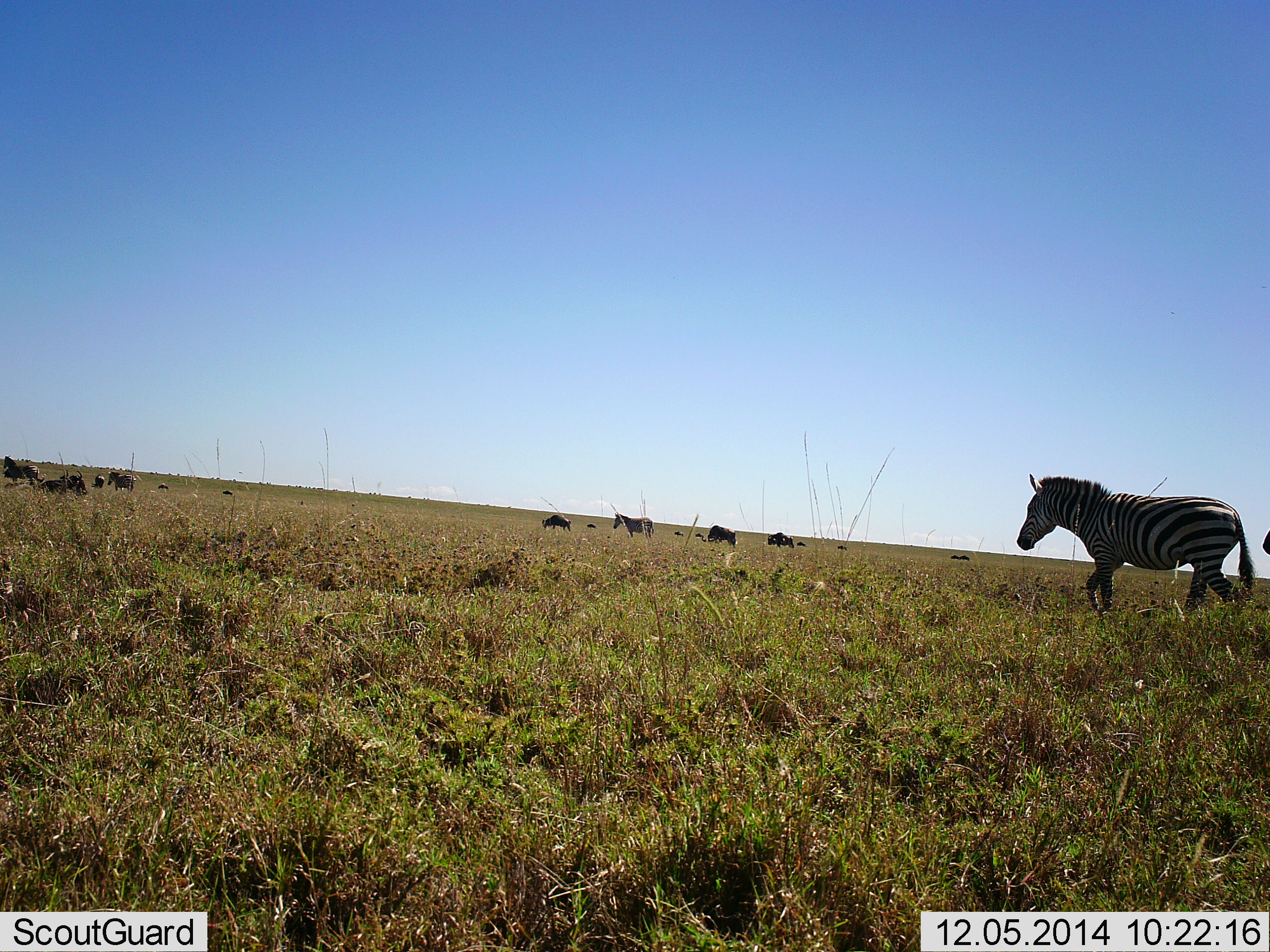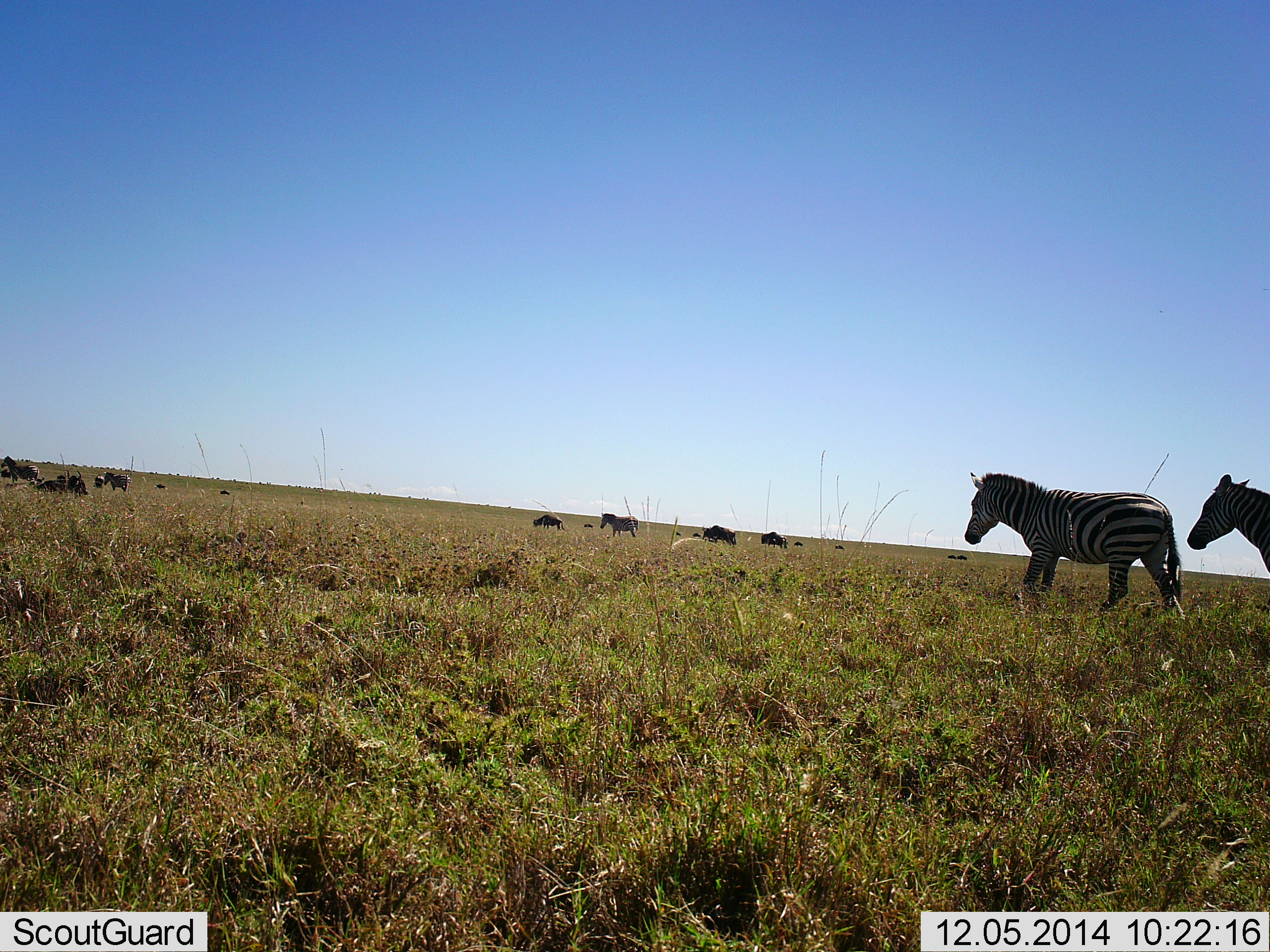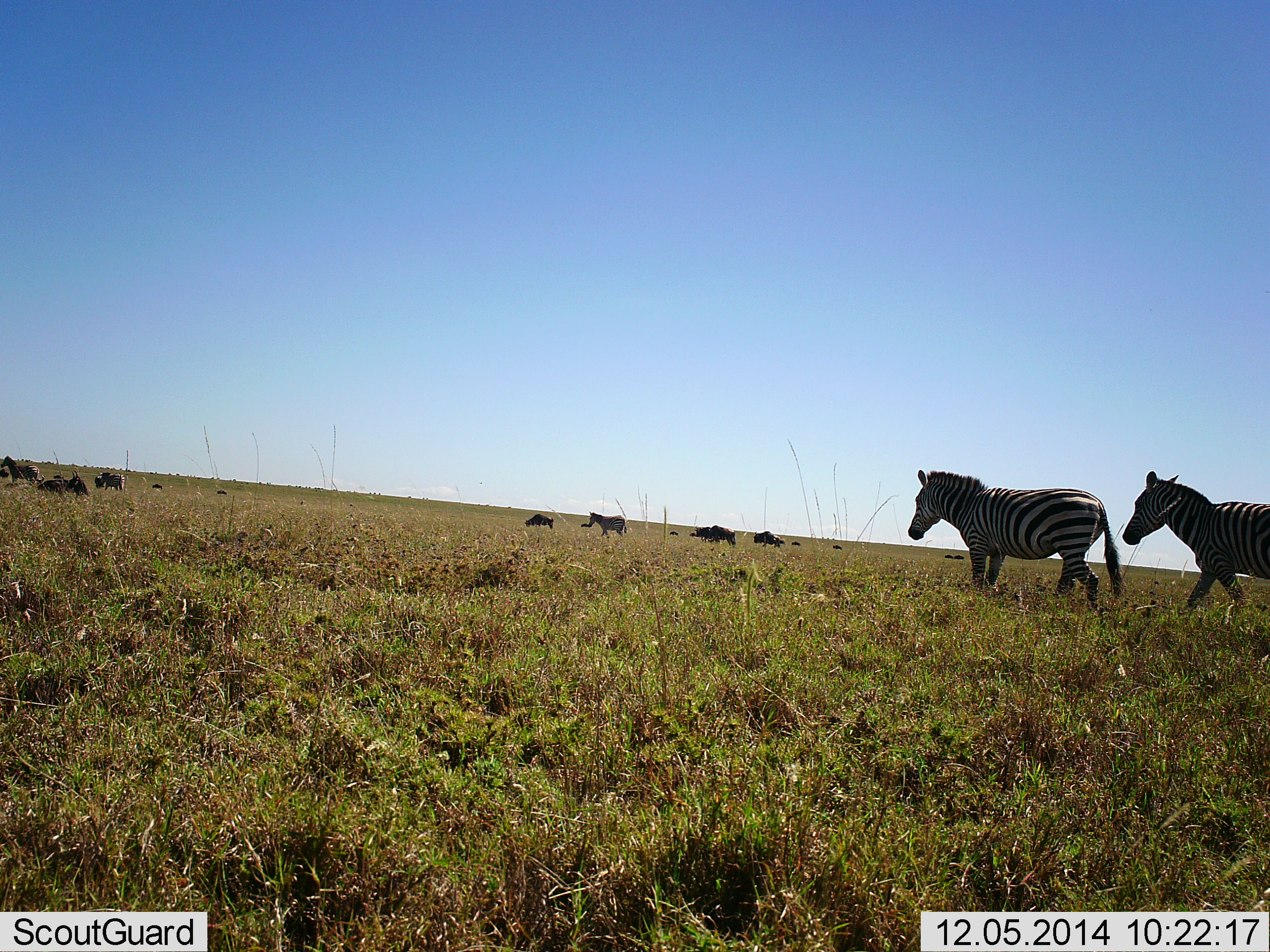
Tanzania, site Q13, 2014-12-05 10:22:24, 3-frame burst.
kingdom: Animalia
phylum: Chordata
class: Mammalia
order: Perissodactyla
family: Equidae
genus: Equus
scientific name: Equus quagga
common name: plains zebra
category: zebra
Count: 10.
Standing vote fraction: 33%.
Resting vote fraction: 7%.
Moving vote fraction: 87%.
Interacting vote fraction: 0%.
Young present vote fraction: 0%.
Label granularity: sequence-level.